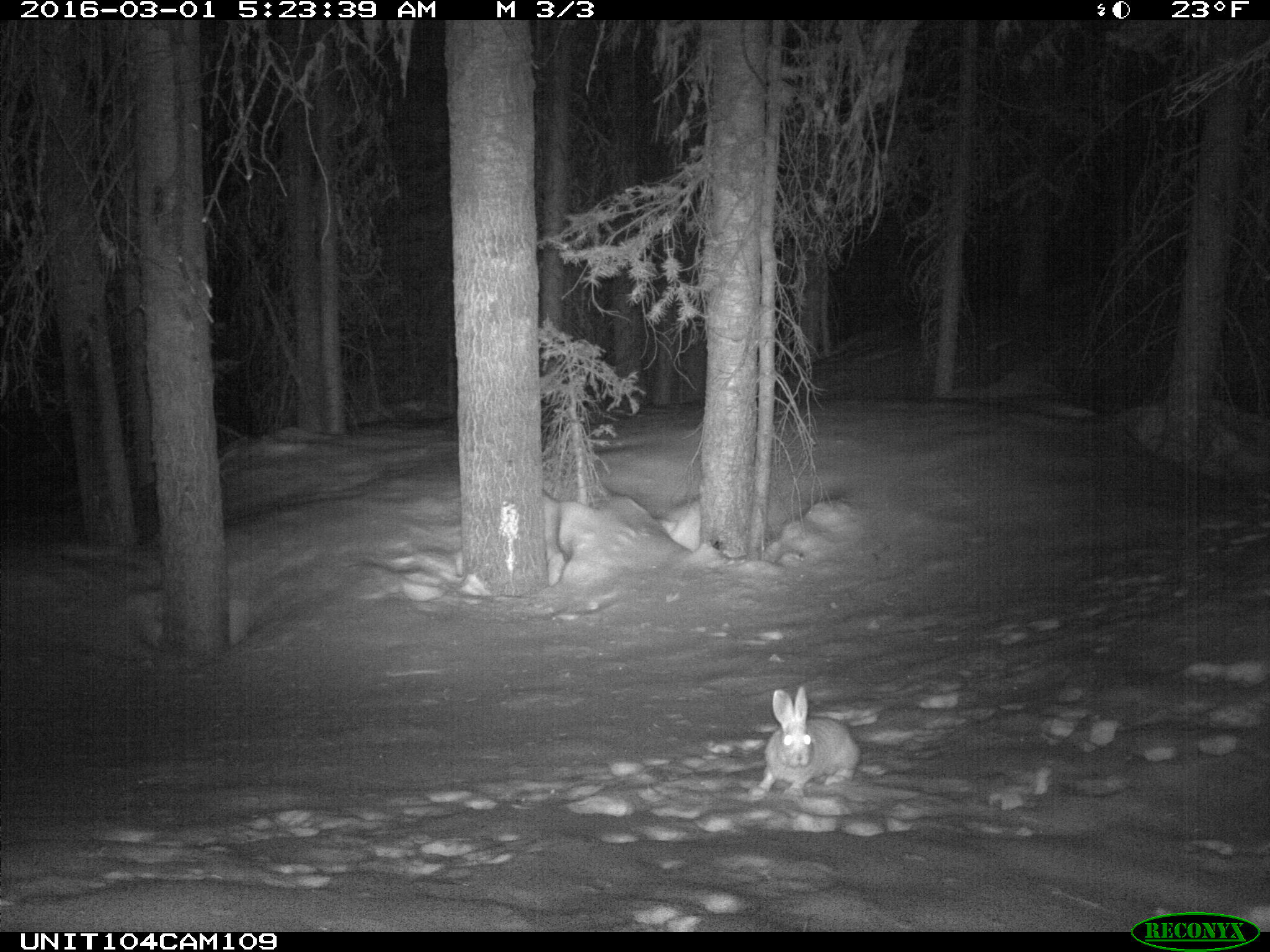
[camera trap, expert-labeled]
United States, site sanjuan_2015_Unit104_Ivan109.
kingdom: Animalia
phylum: Chordata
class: Mammalia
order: Lagomorpha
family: Leporidae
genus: Lepus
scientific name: Lepus americanus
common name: snowshoe hare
Lepus americanus (snowshoe hare).